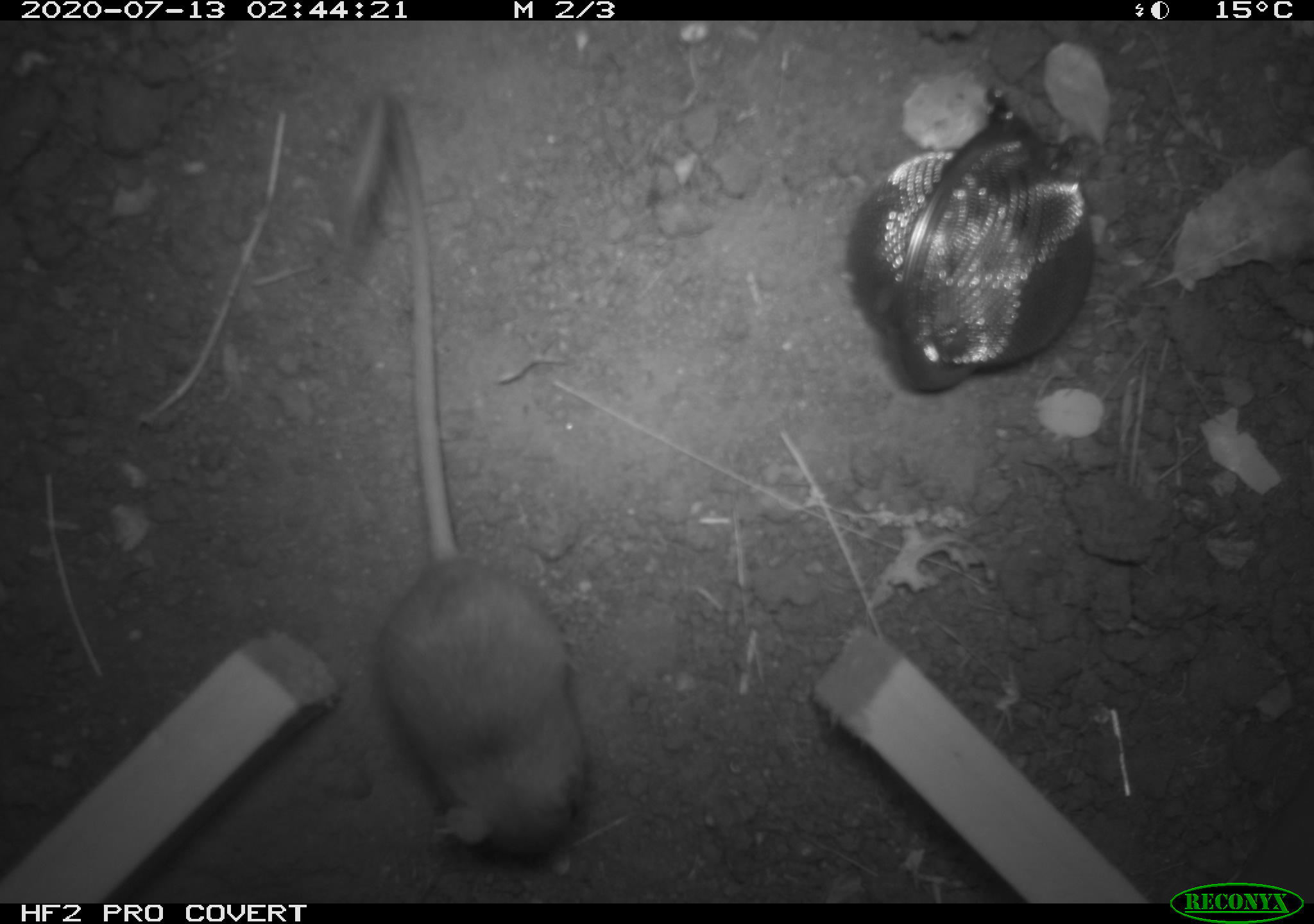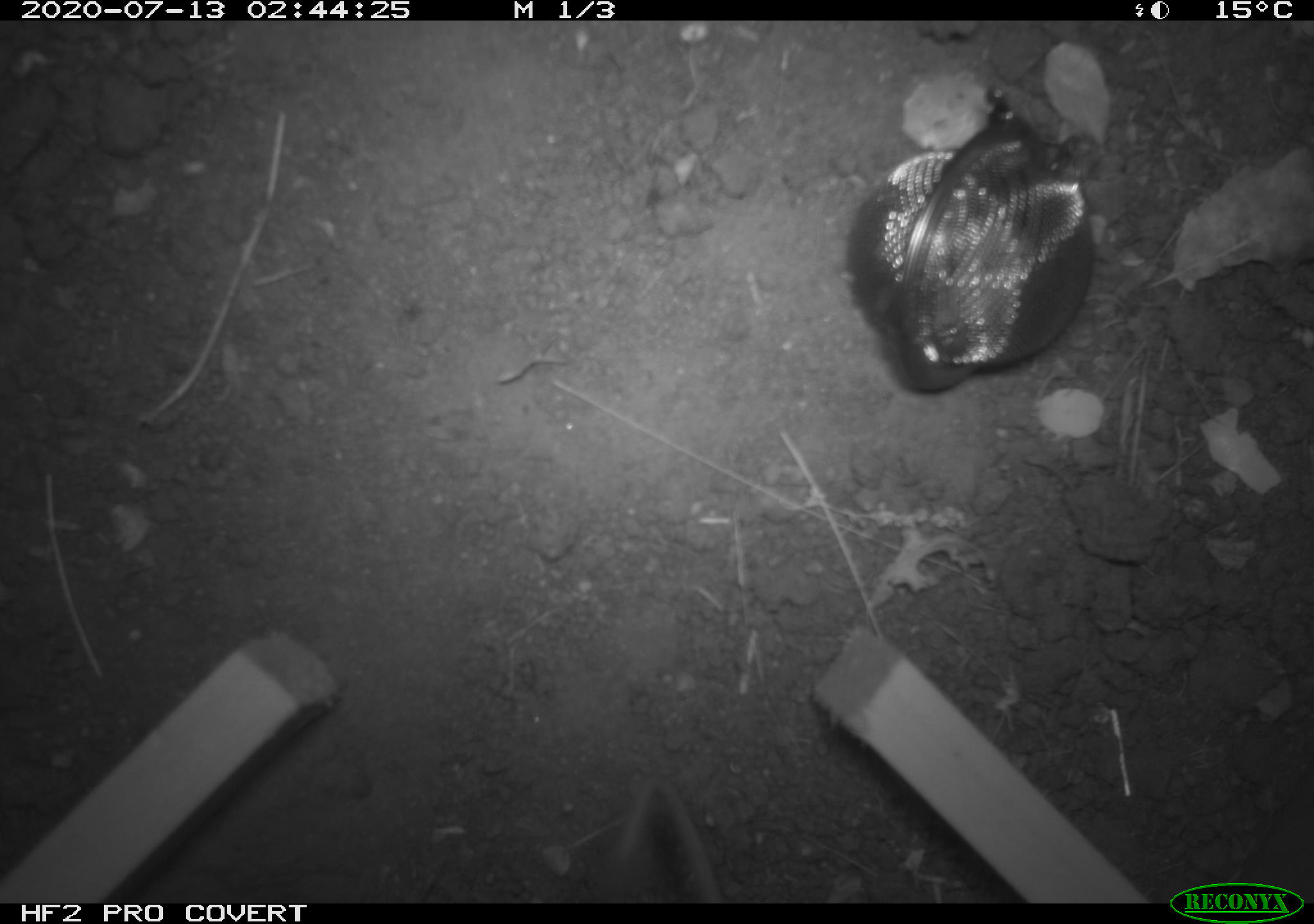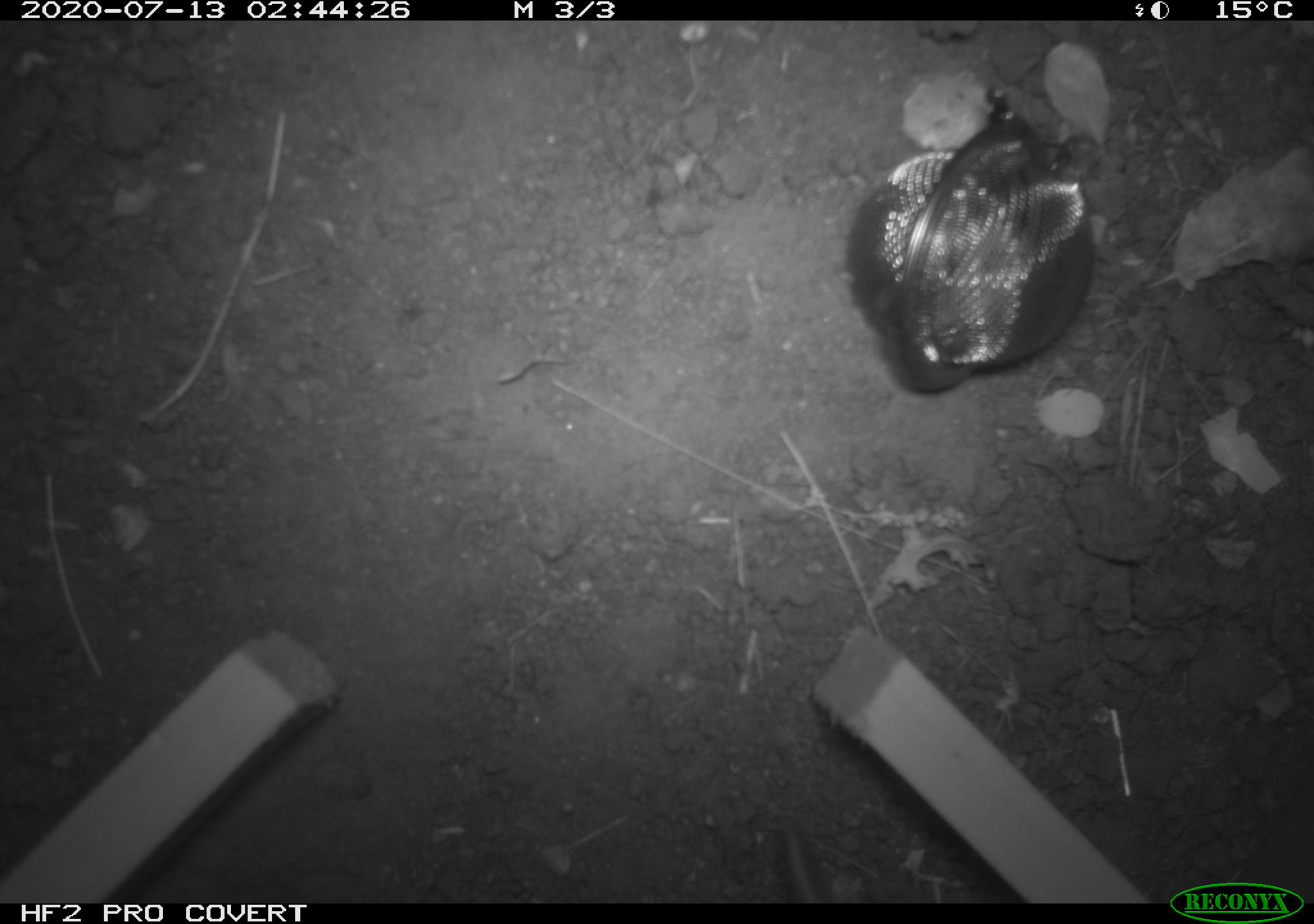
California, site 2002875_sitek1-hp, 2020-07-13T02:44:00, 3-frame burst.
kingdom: Animalia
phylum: Chordata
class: Mammalia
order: Rodentia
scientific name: Rodentia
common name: rodent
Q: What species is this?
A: Rodent (Rodentia).